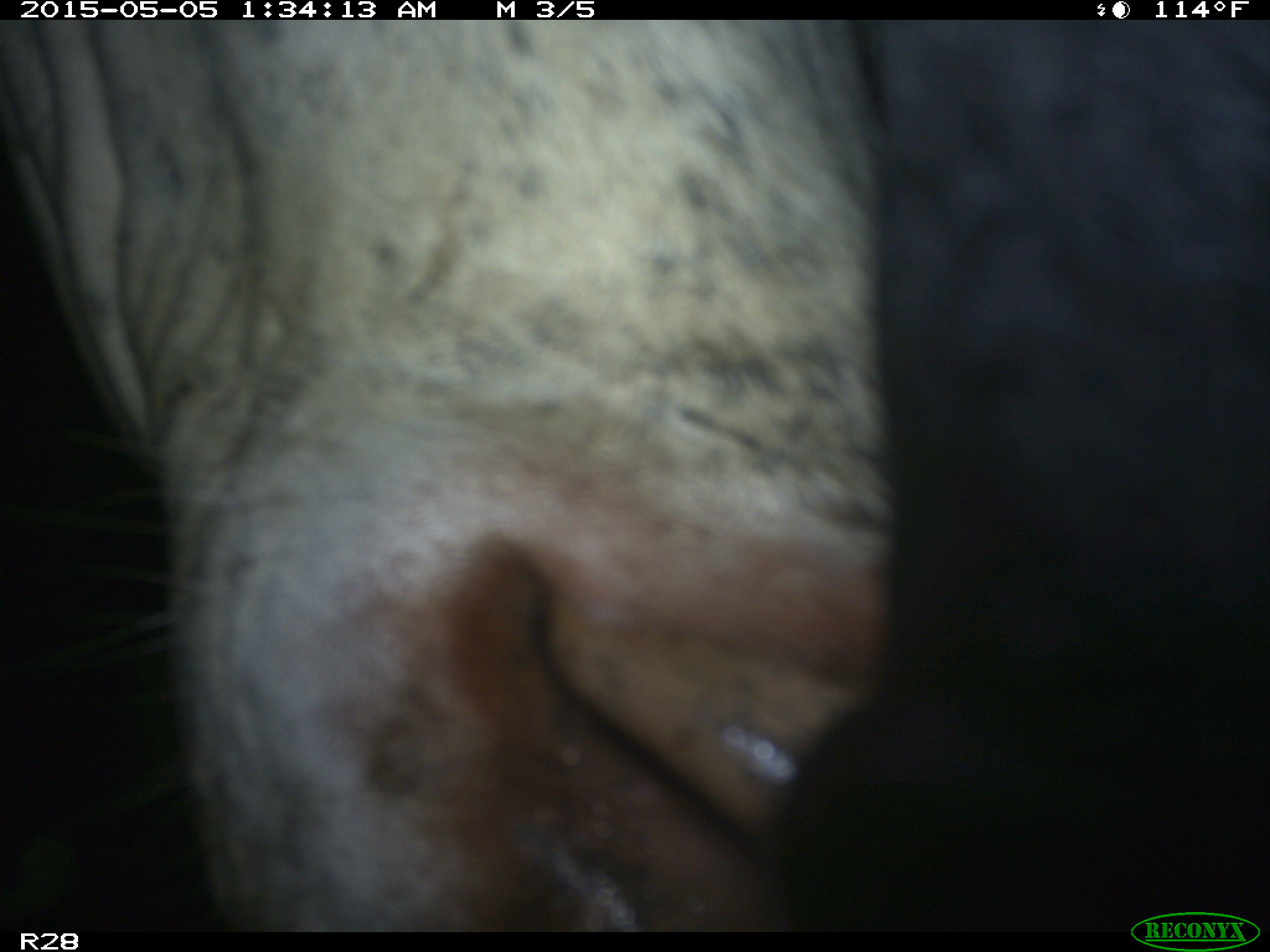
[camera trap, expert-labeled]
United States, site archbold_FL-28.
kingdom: Animalia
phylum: Chordata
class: Mammalia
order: Artiodactyla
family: Bovidae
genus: Bos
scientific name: Bos taurus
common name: domestic cow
Bos taurus (domestic cow).